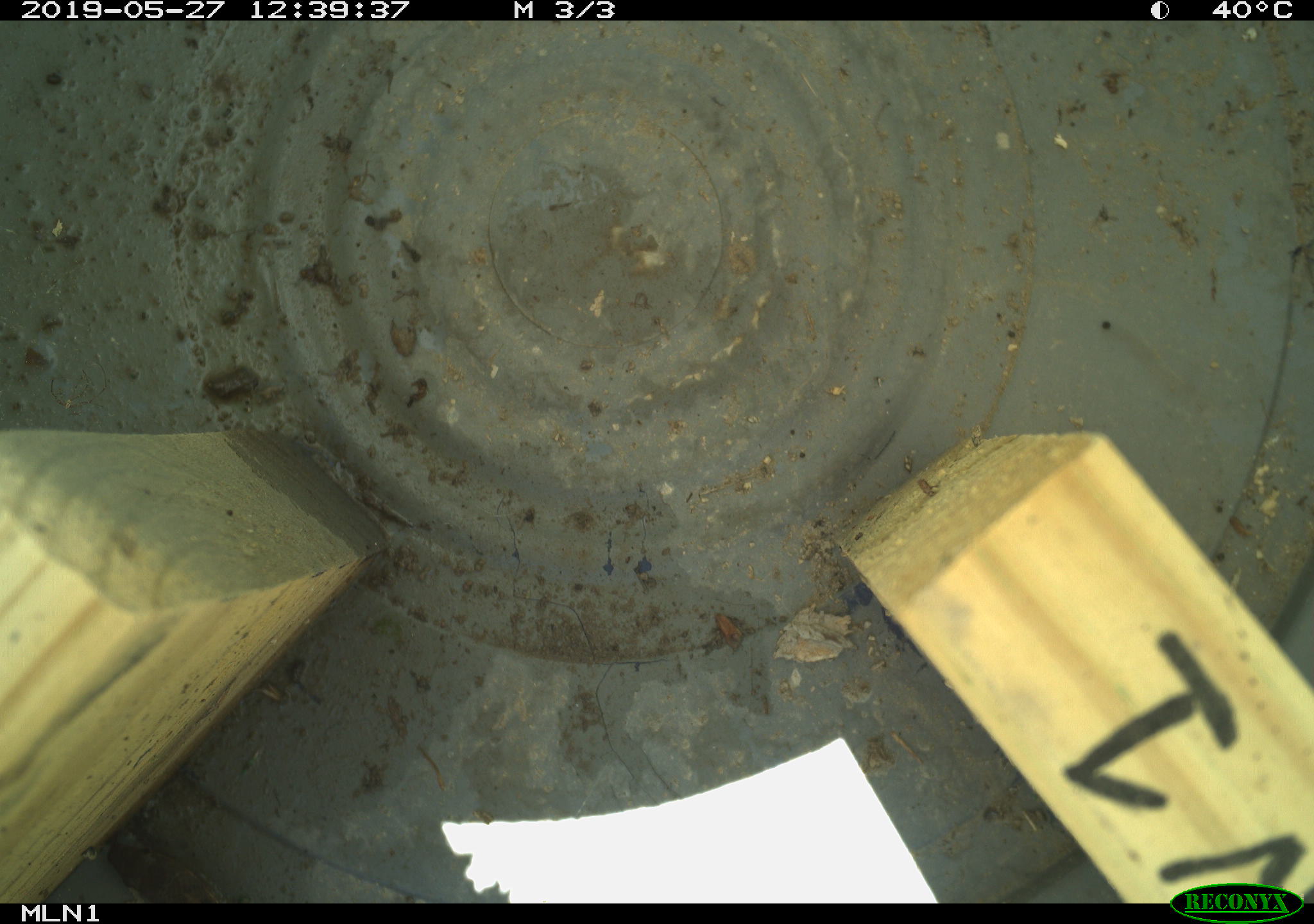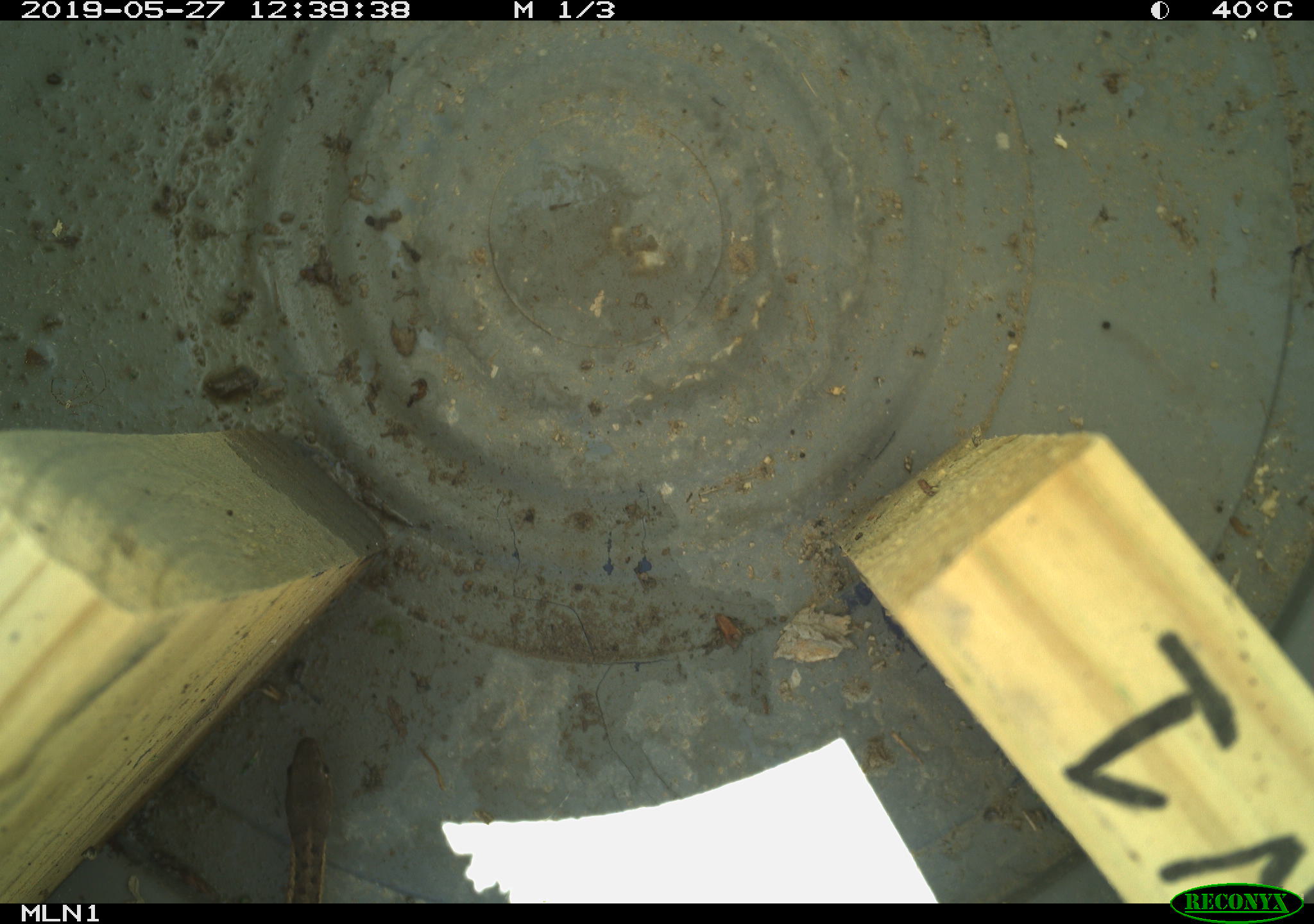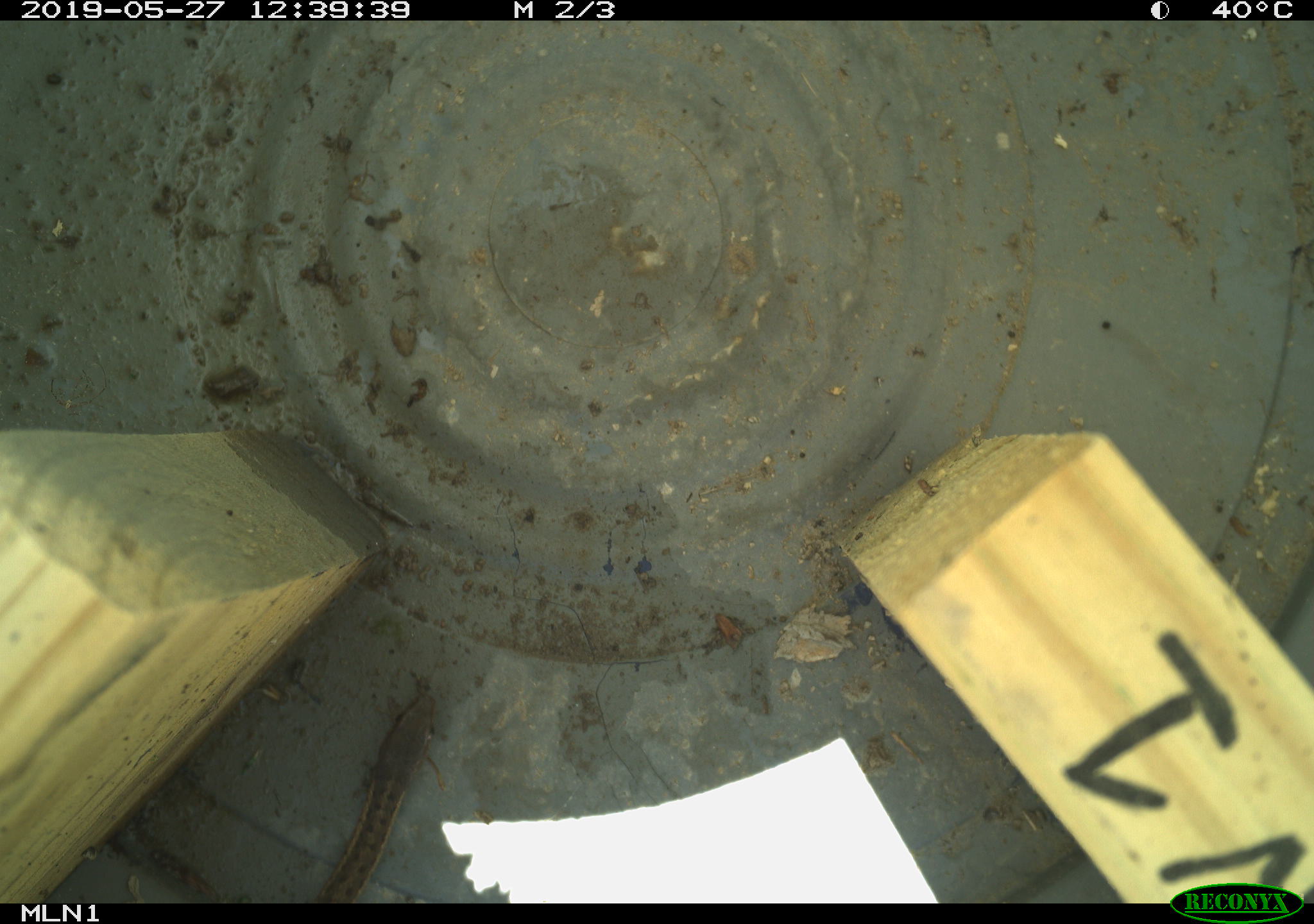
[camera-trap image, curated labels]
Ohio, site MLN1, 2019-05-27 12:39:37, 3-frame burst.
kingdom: Animalia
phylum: Chordata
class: Reptilia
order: Squamata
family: Colubridae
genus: Thamnophis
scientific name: Thamnophis sirtalis sirtalis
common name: eastern gartersnake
Eastern gartersnake (Thamnophis sirtalis sirtalis).